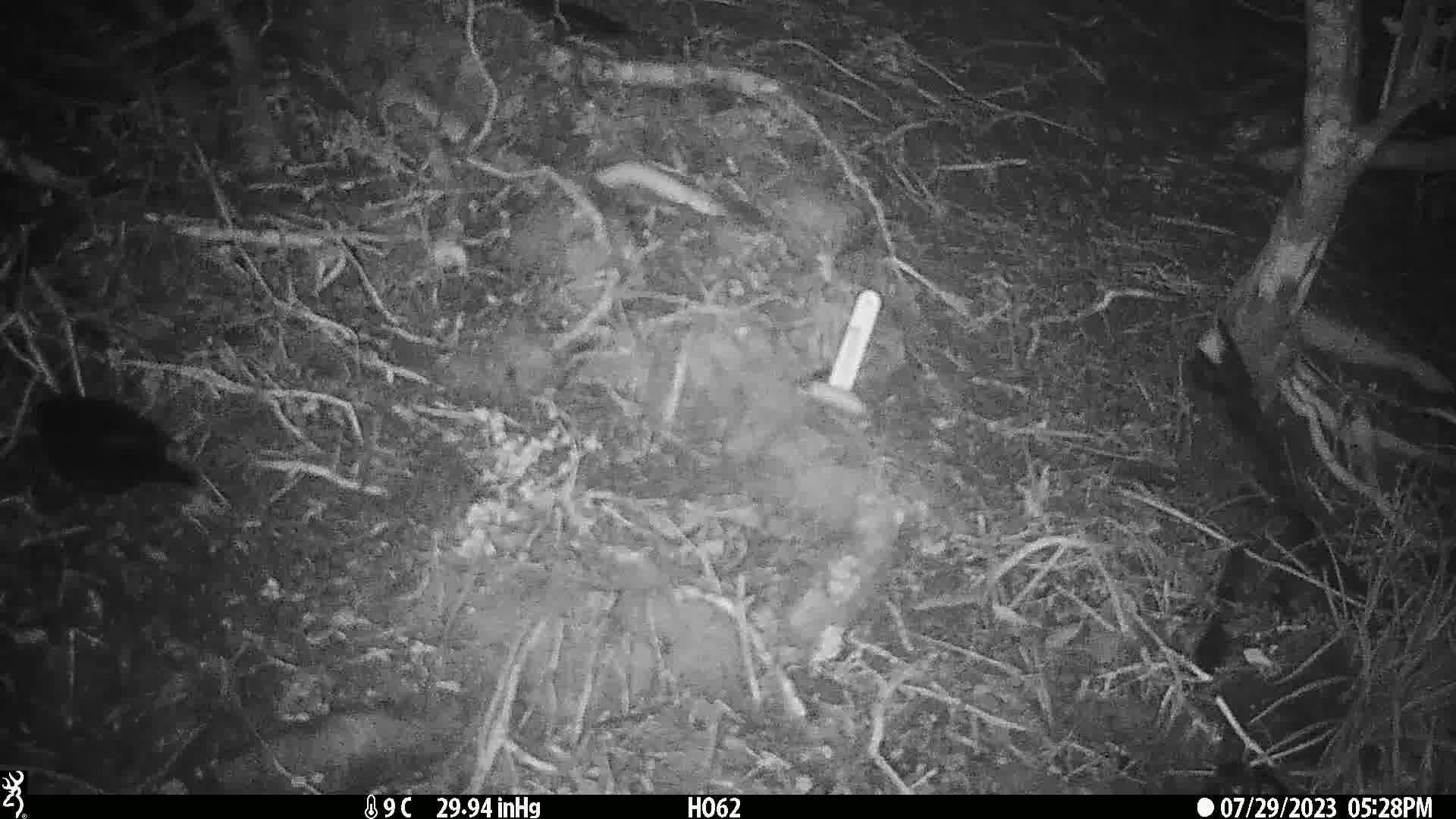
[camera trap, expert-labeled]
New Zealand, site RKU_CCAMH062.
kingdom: Animalia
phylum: Chordata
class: Aves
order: Passeriformes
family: Turdidae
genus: Turdus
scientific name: Turdus merula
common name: eurasian blackbird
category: blackbird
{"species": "blackbird (eurasian blackbird) (Turdus merula)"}